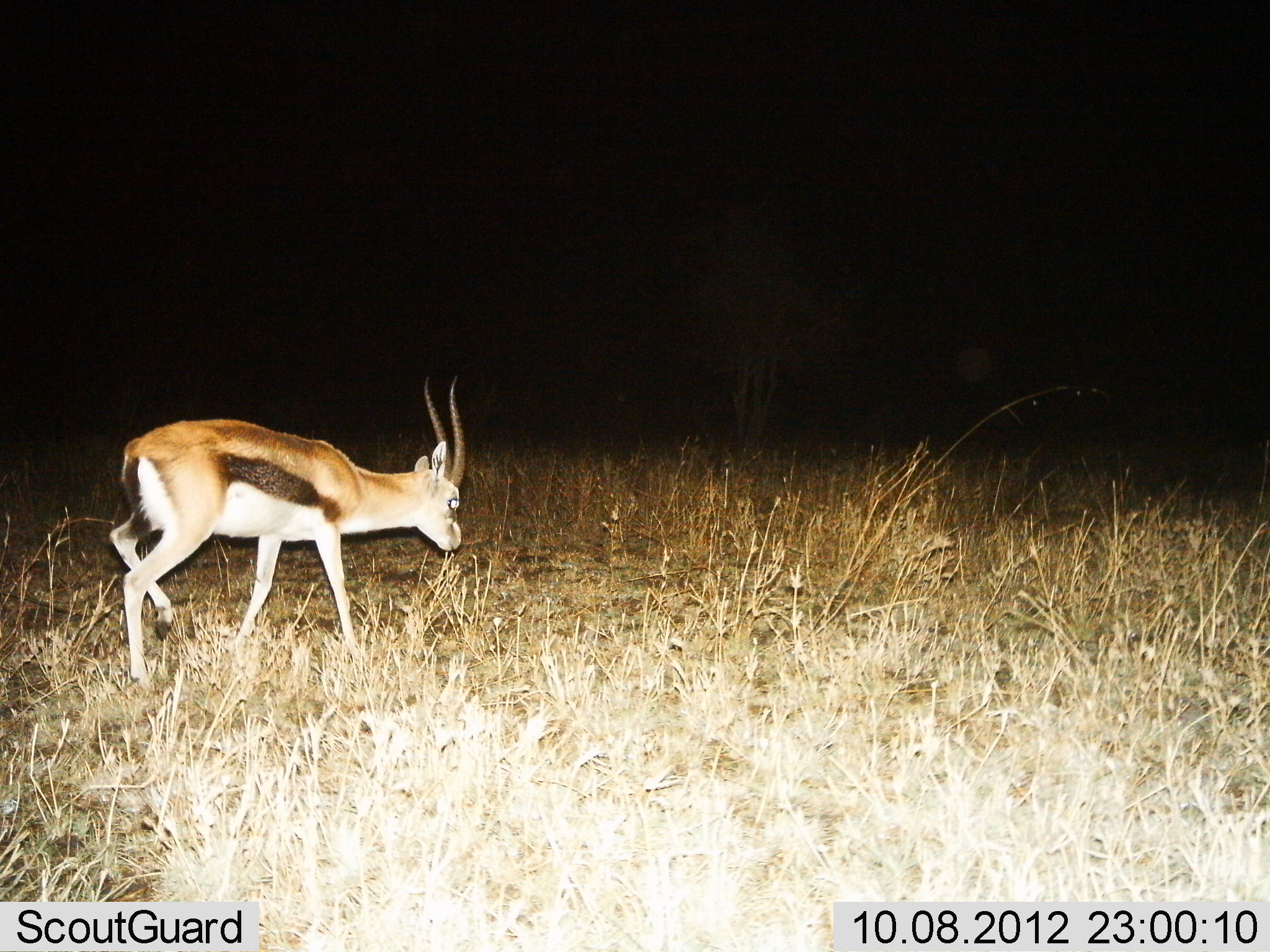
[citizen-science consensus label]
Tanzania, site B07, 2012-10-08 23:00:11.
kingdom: Animalia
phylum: Chordata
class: Mammalia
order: Artiodactyla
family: Bovidae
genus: Eudorcas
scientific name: Eudorcas thomsonii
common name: thomson's gazelle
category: gazellethomsons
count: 1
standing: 20%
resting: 0%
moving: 80%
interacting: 0%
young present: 0%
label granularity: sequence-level